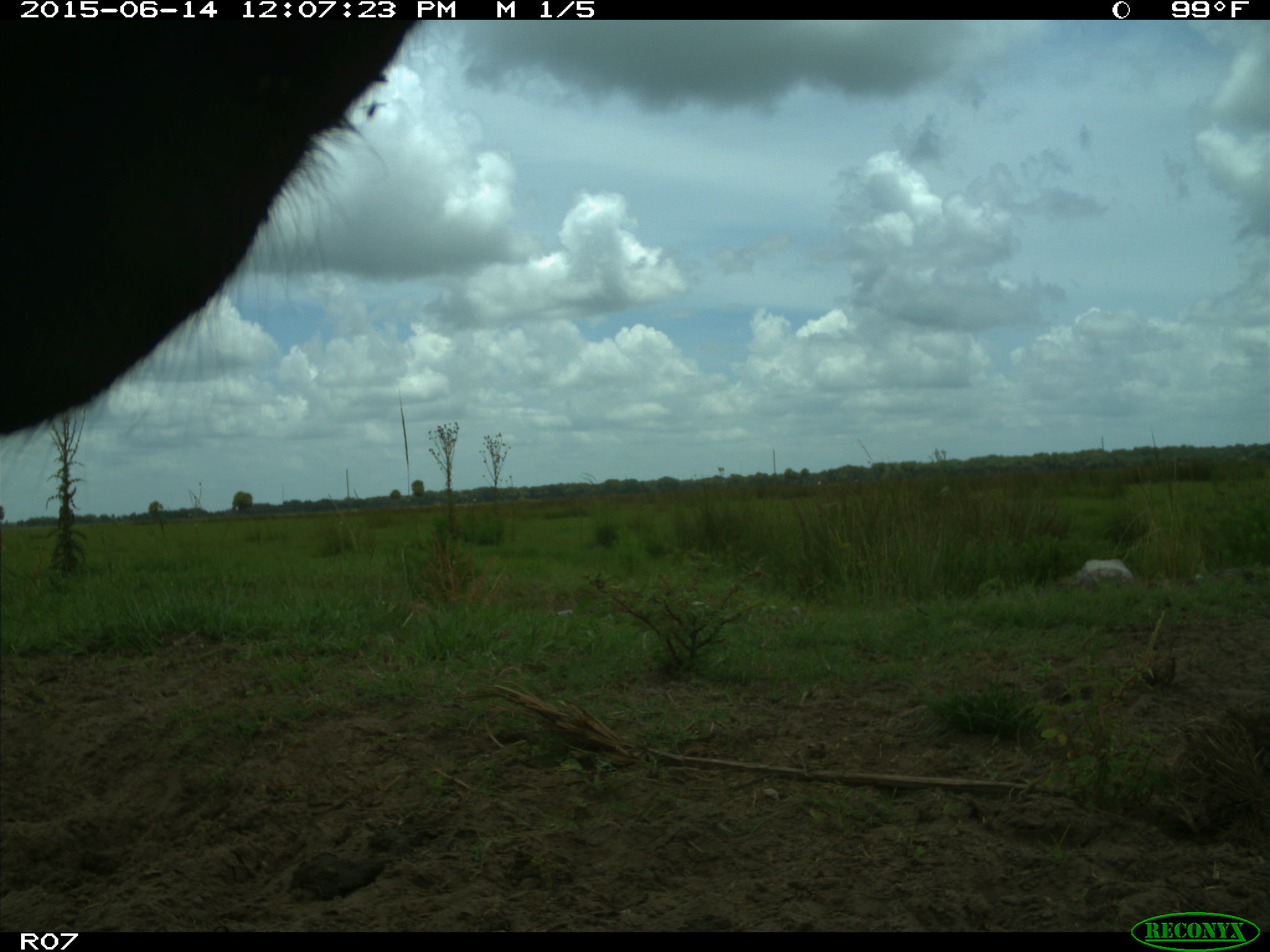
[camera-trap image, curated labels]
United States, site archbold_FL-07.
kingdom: Animalia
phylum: Chordata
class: Mammalia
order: Artiodactyla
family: Bovidae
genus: Bos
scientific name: Bos taurus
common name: domestic cow